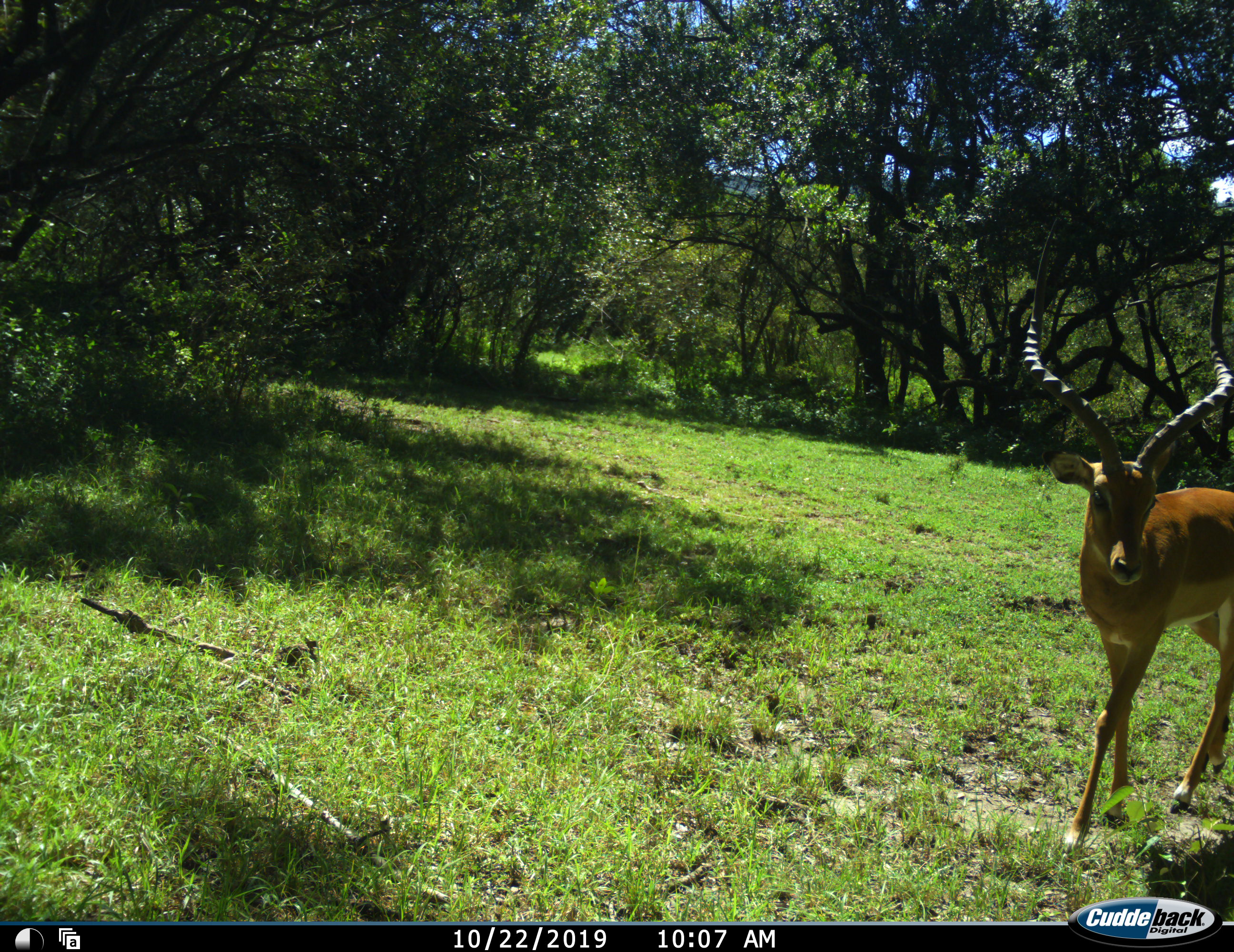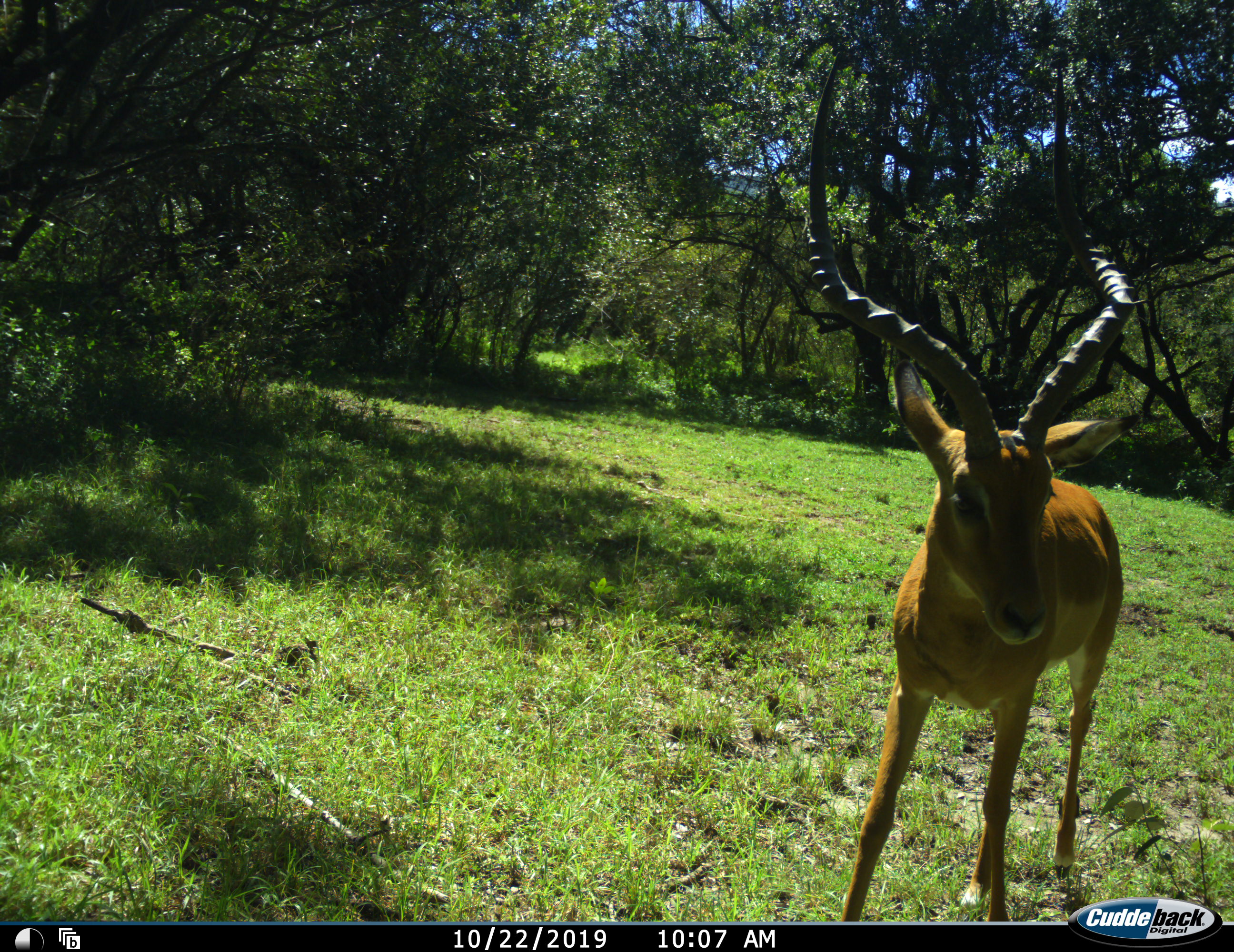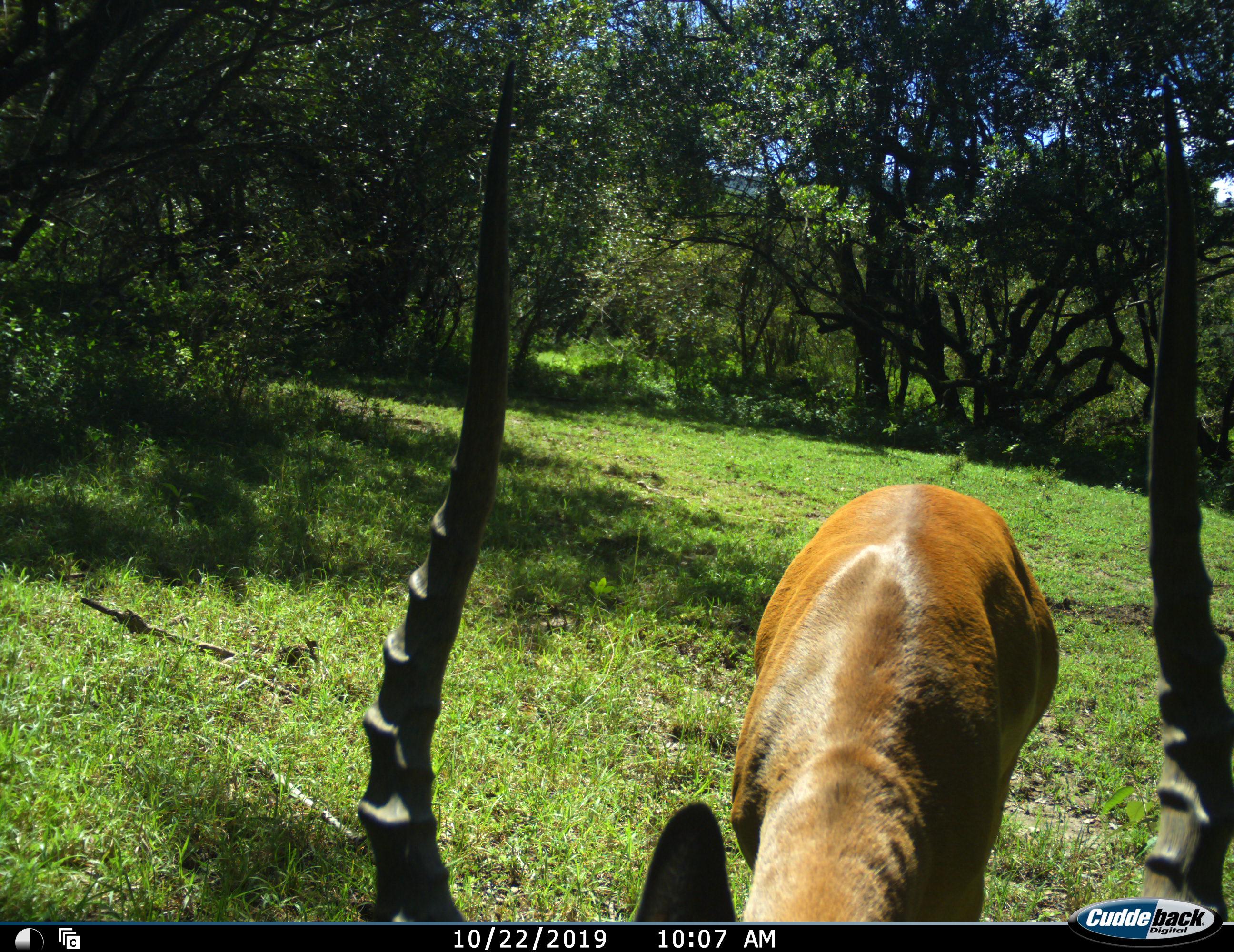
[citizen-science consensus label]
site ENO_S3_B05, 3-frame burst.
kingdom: Animalia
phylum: Chordata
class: Mammalia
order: Artiodactyla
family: Bovidae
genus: Aepyceros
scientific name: Aepyceros melampus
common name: impala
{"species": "impala (Aepyceros melampus)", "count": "1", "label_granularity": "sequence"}